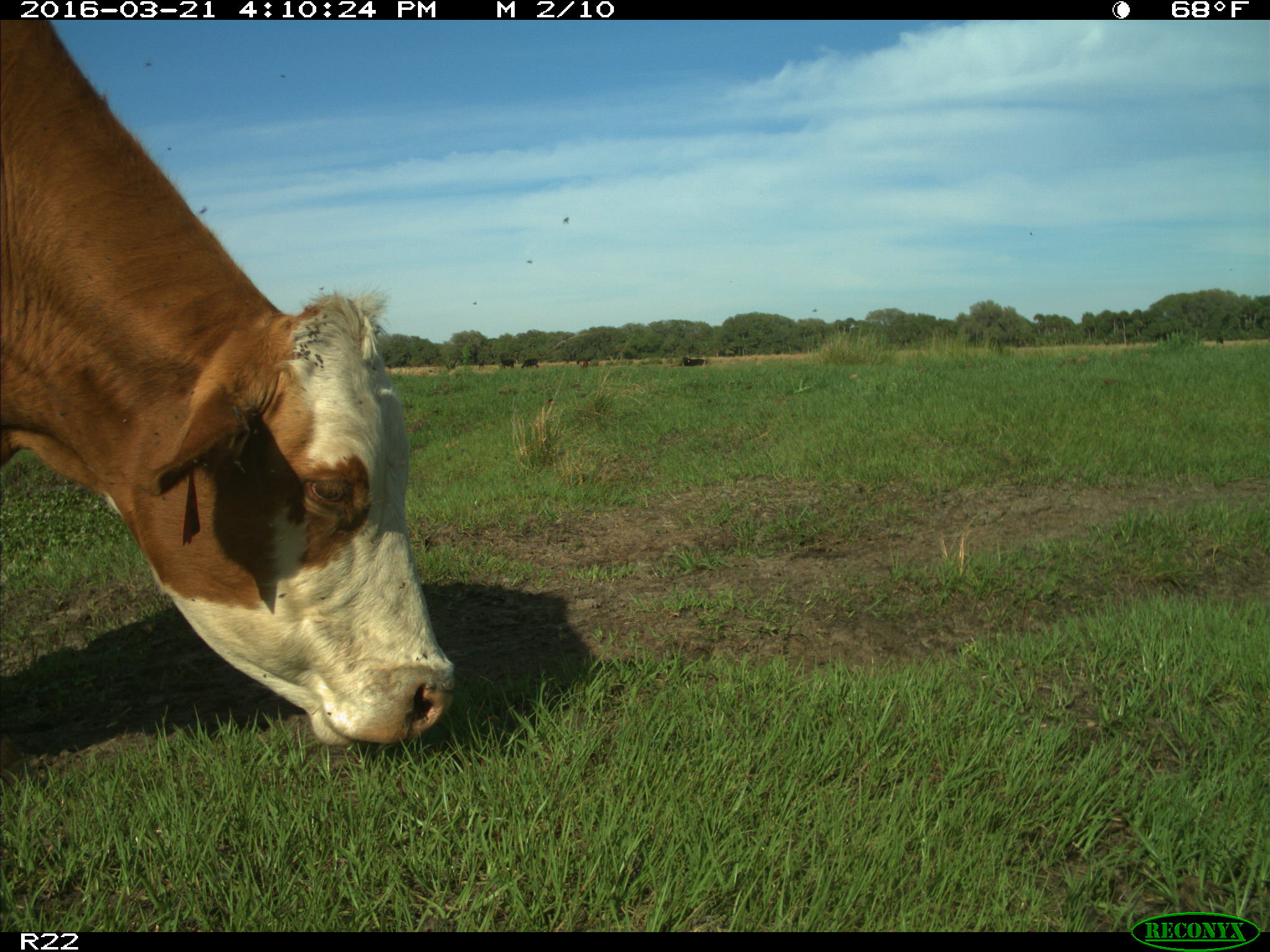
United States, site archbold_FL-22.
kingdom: Animalia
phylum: Chordata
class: Mammalia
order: Artiodactyla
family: Bovidae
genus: Bos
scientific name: Bos taurus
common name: domestic cow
Bos taurus (domestic cow).